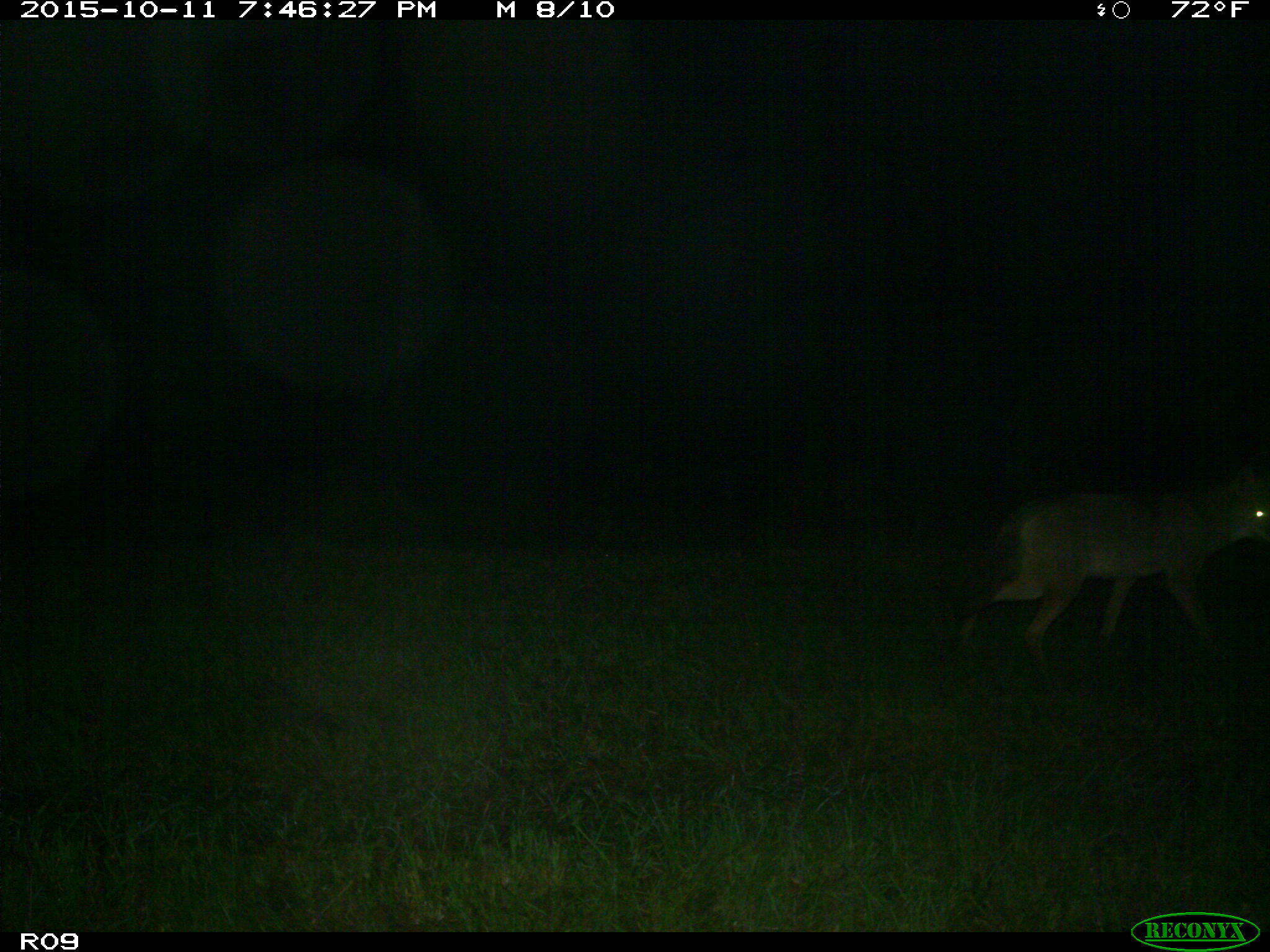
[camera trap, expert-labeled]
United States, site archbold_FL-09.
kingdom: Animalia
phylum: Chordata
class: Mammalia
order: Carnivora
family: Canidae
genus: Canis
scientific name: Canis latrans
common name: coyote